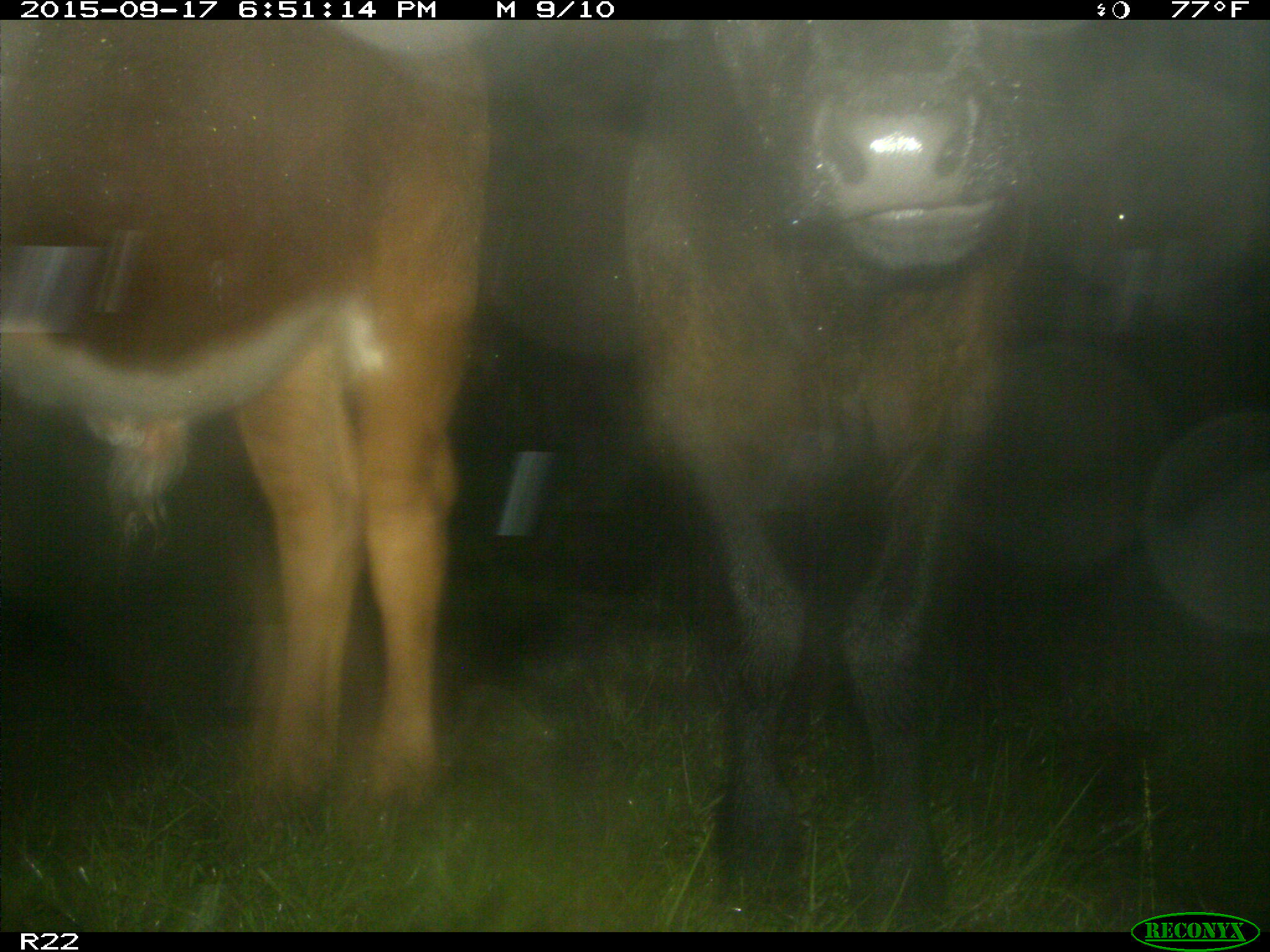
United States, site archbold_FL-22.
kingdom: Animalia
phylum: Chordata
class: Mammalia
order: Artiodactyla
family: Bovidae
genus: Bos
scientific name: Bos taurus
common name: domestic cow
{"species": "Bos taurus (domestic cow)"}